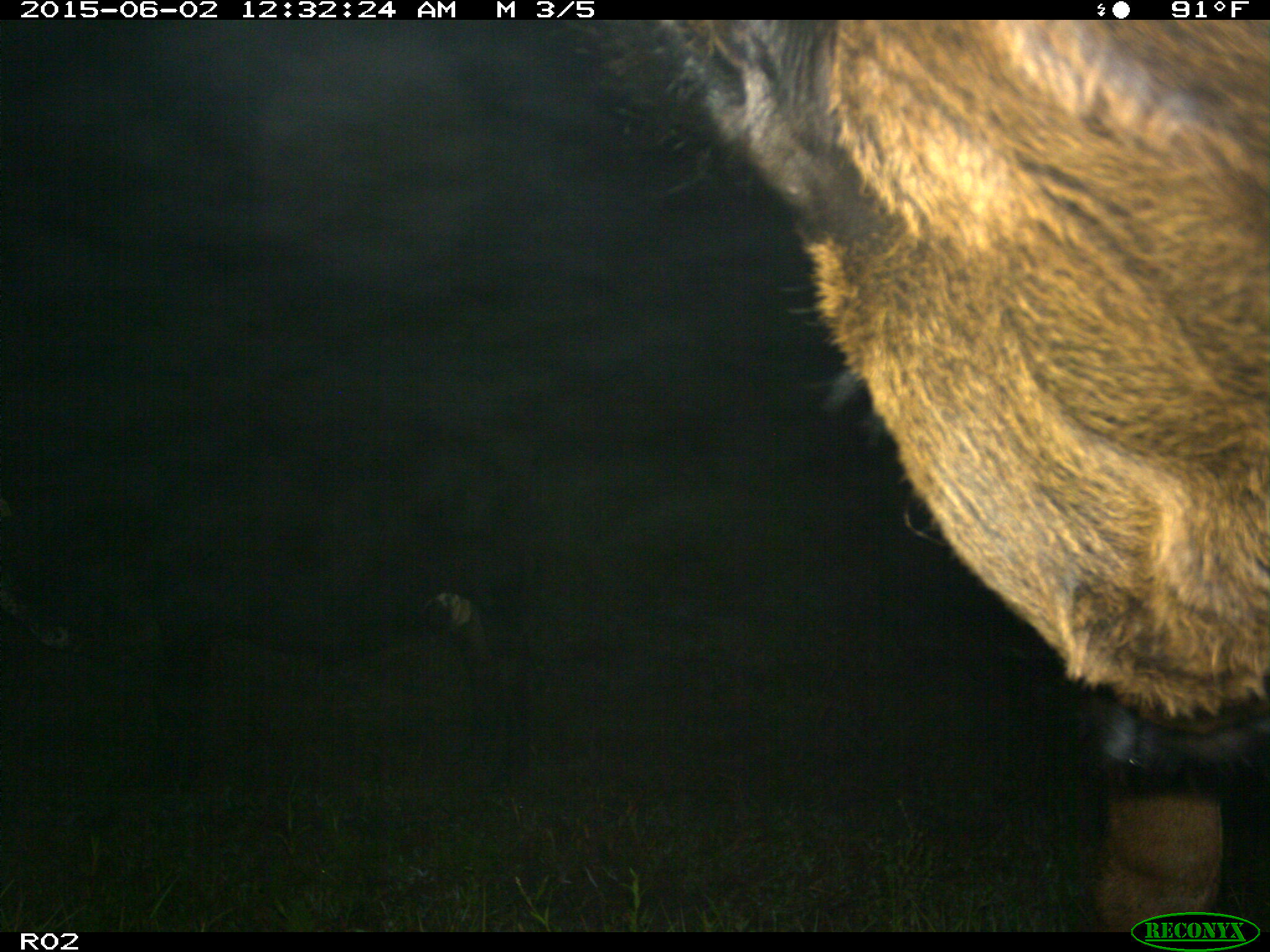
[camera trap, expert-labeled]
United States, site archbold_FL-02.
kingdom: Animalia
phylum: Chordata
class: Mammalia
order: Artiodactyla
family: Bovidae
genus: Bos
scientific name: Bos taurus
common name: domestic cow